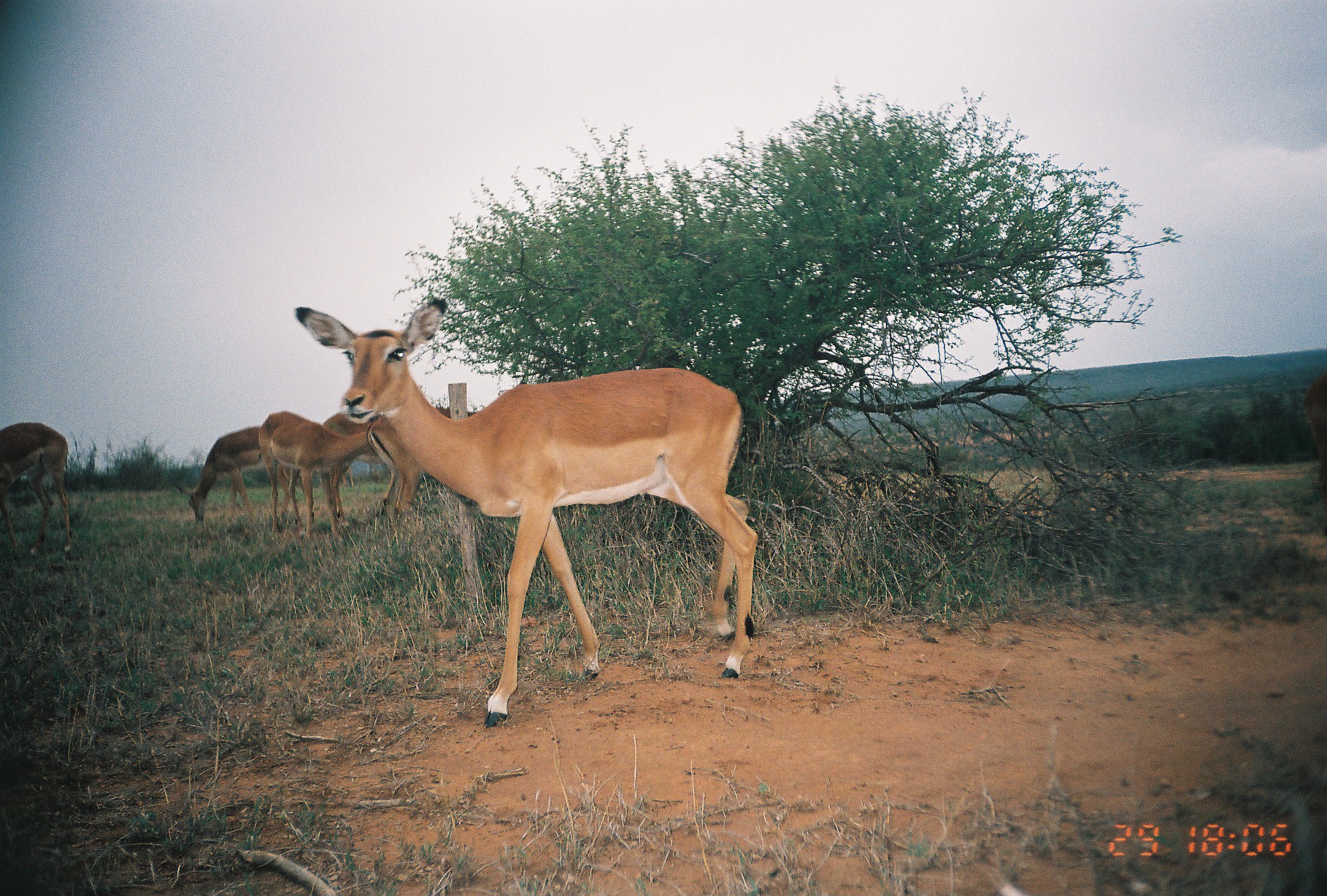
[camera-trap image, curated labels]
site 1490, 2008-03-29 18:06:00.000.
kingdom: Animalia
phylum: Chordata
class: Mammalia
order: Artiodactyla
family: Bovidae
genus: Aepyceros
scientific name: Aepyceros melampus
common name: impala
Aepyceros melampus (impala), count 6.